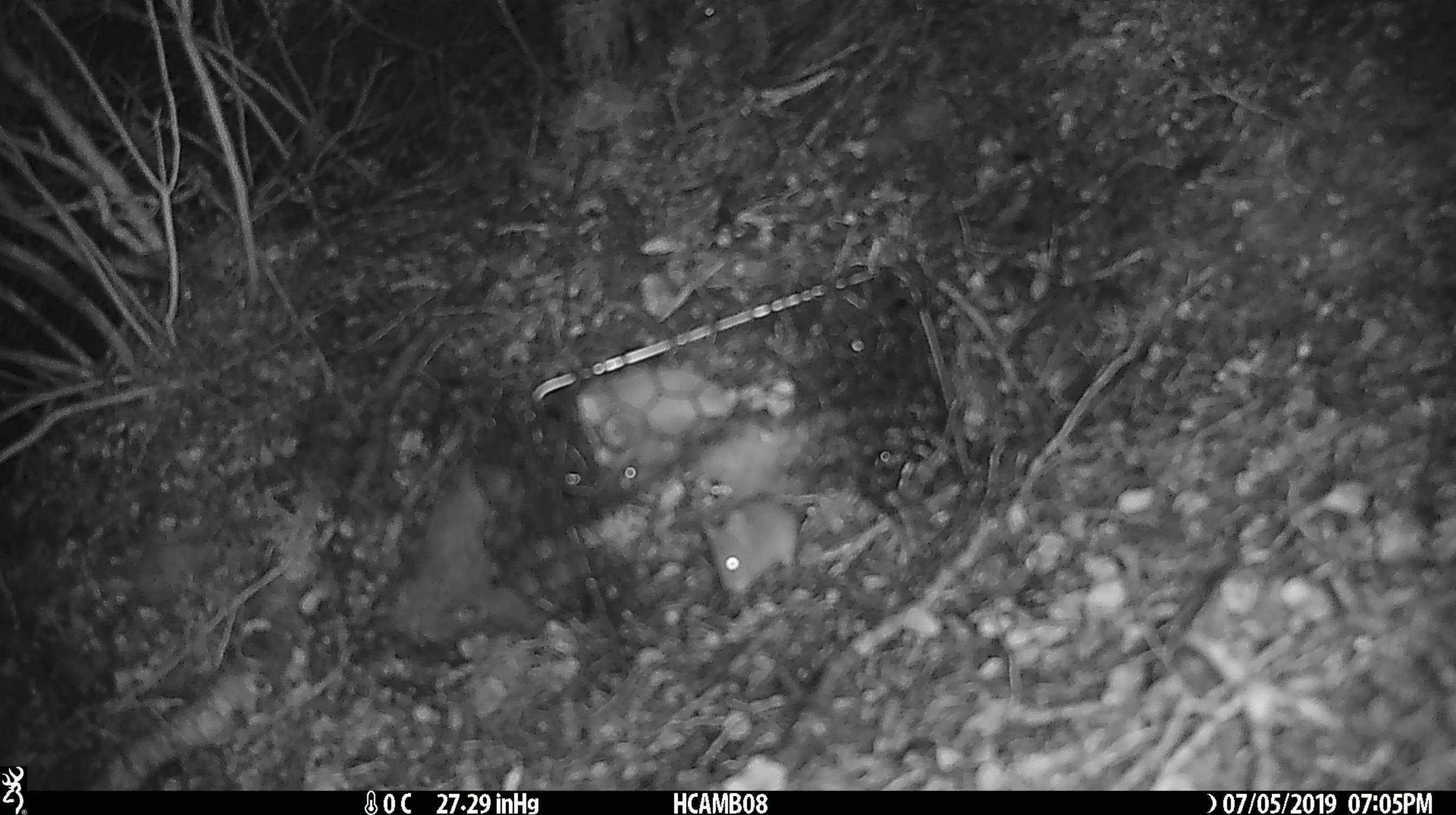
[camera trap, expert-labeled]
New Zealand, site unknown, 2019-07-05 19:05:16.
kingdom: Animalia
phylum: Chordata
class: Mammalia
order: Rodentia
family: Muridae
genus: Mus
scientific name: Mus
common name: mouse